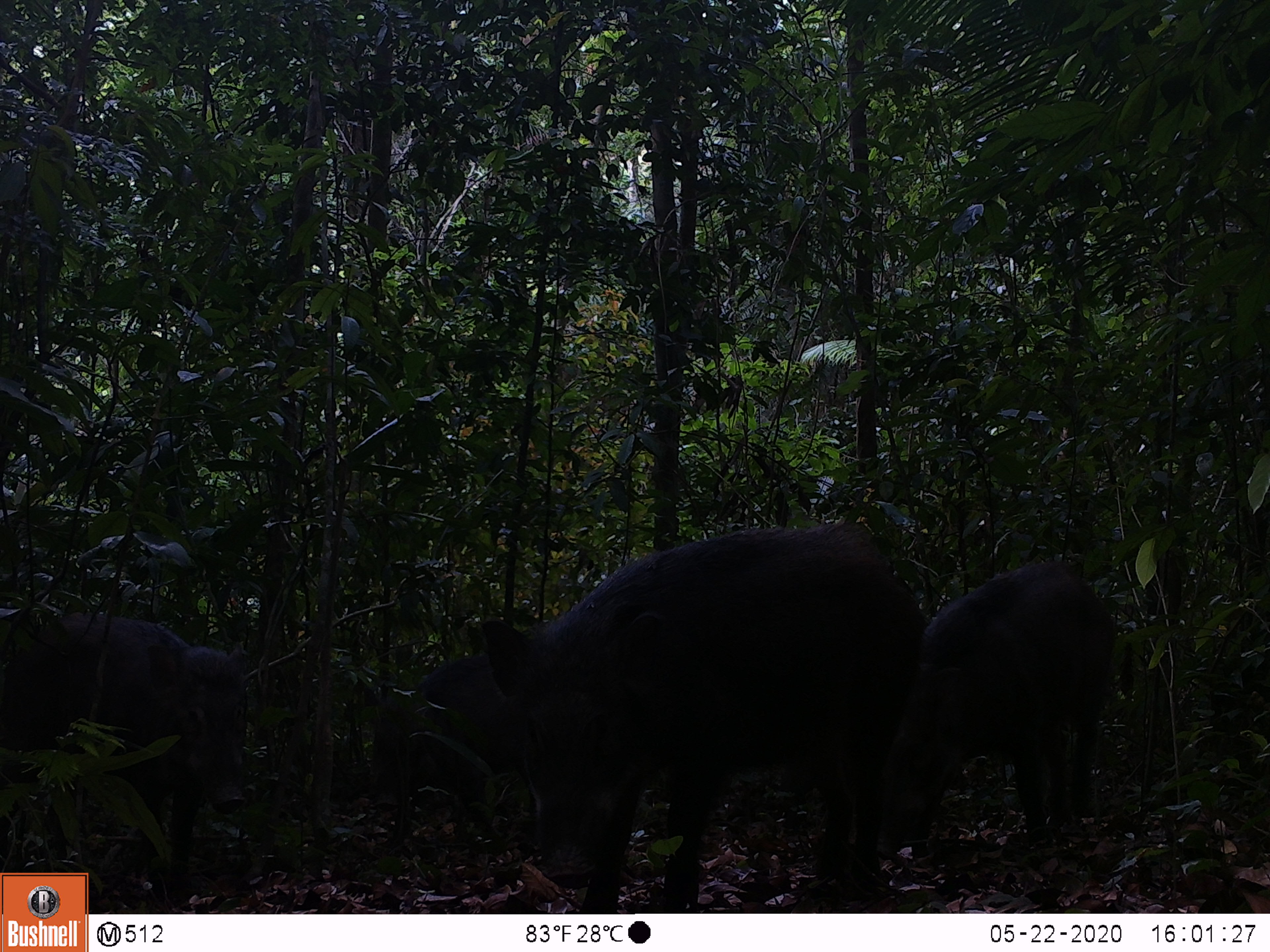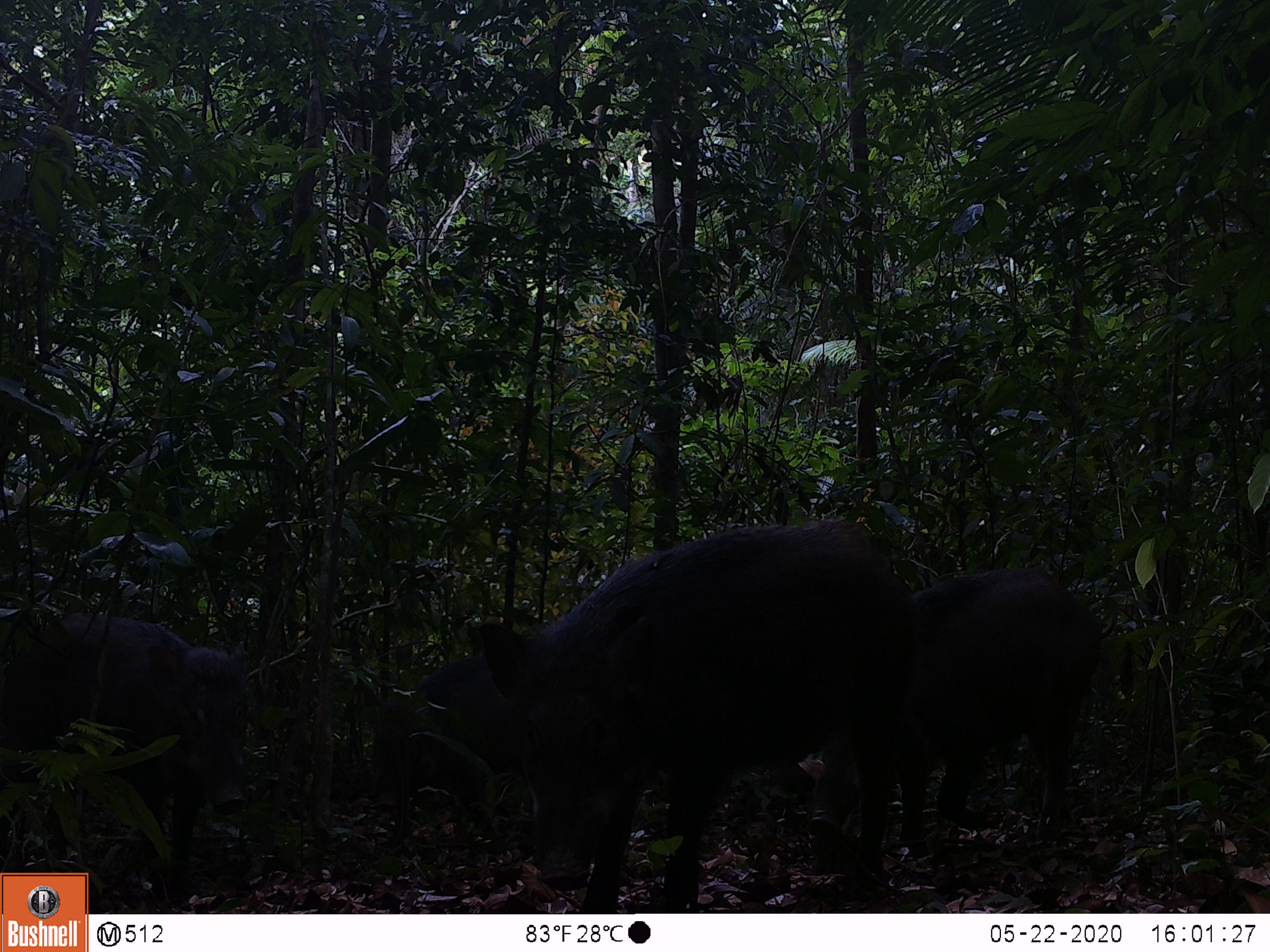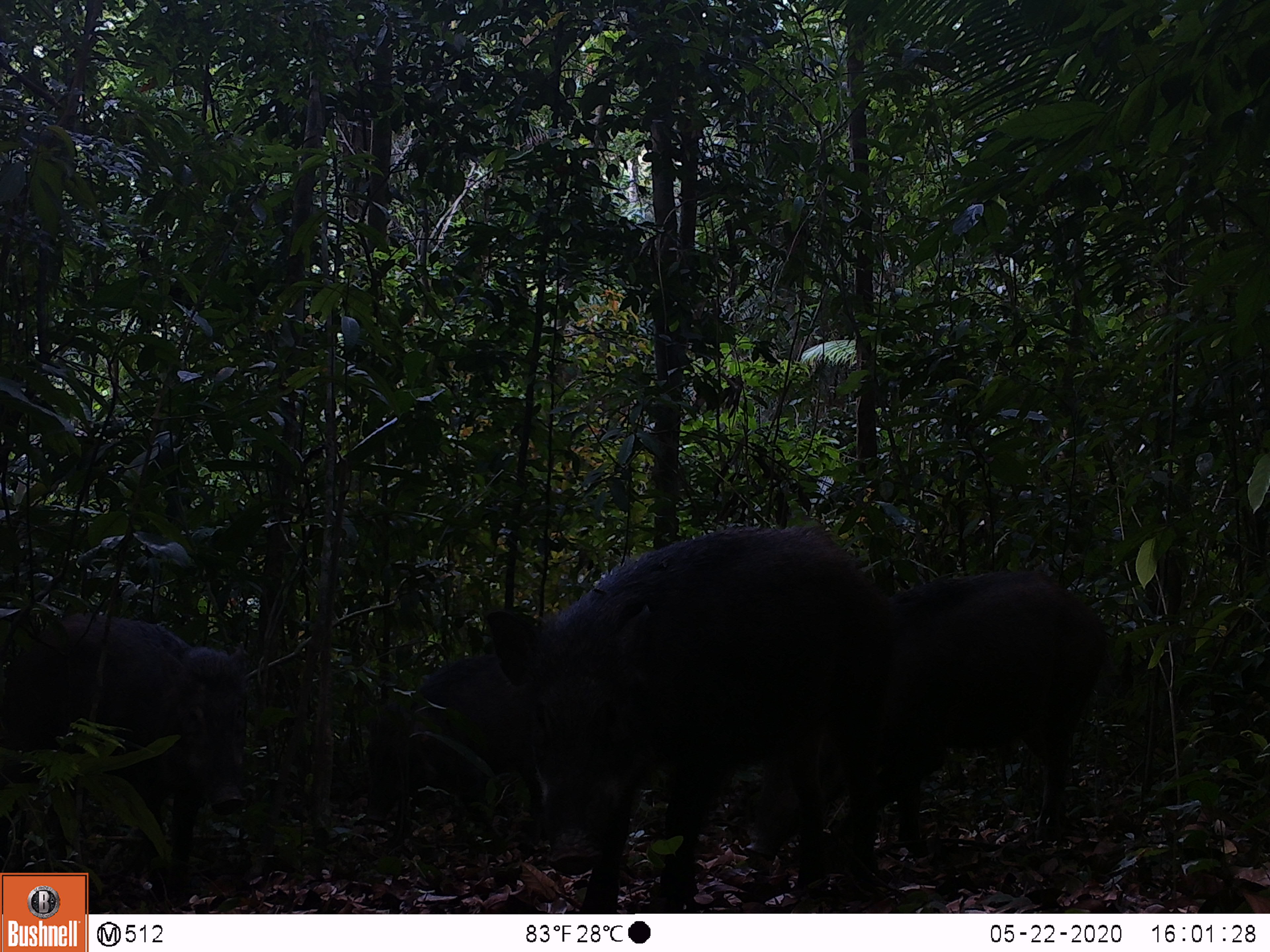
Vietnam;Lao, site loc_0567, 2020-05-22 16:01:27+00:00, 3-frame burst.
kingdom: Animalia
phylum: Chordata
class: Mammalia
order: Artiodactyla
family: Suidae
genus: Sus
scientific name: Sus scrofa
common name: eurasian wild pig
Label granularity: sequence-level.